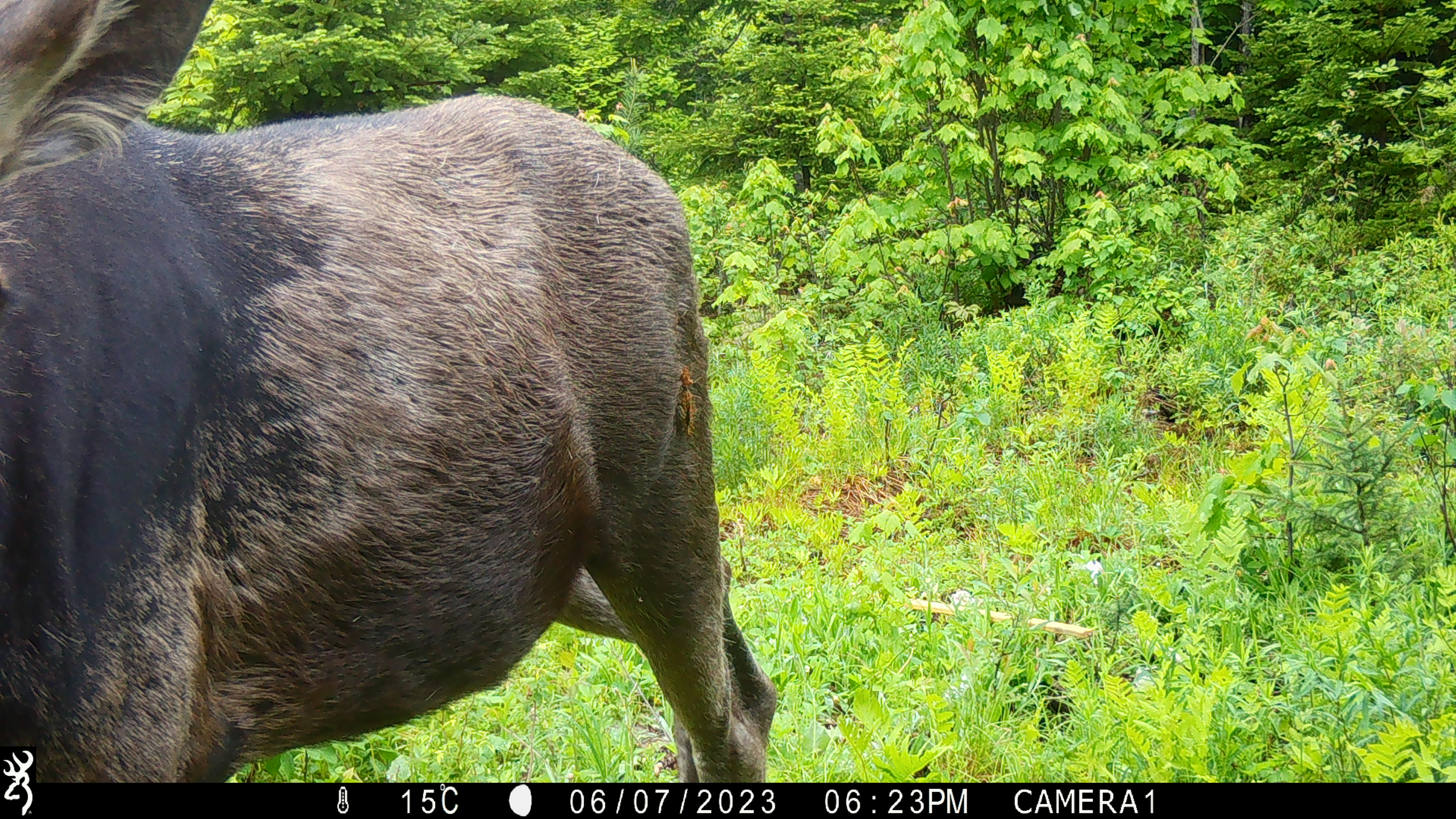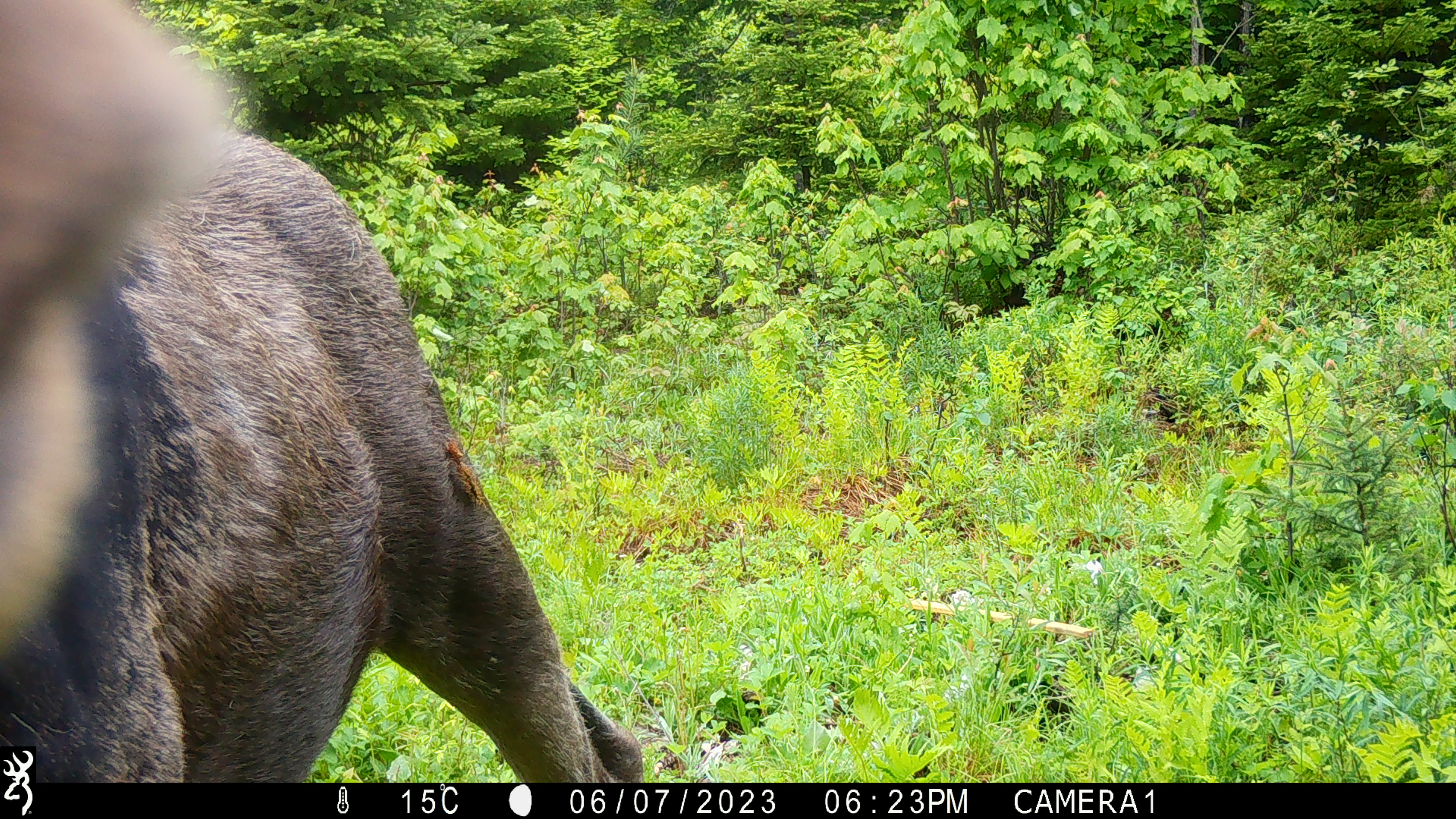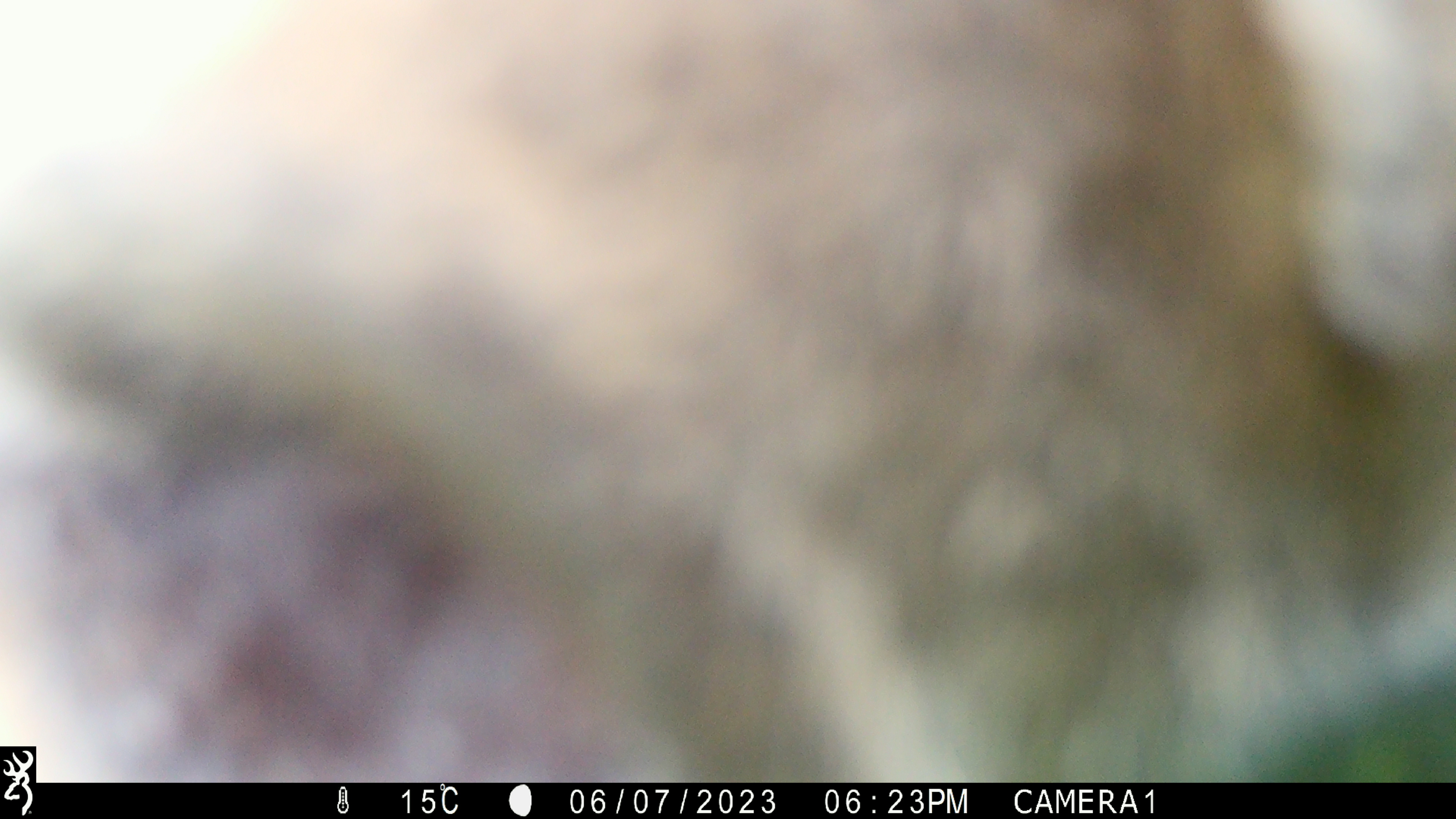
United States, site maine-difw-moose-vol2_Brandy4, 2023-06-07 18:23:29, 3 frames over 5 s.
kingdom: Animalia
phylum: Chordata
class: Mammalia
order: Artiodactyla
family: Cervidae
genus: Alces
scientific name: Alces alces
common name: moose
Moose (Alces alces).